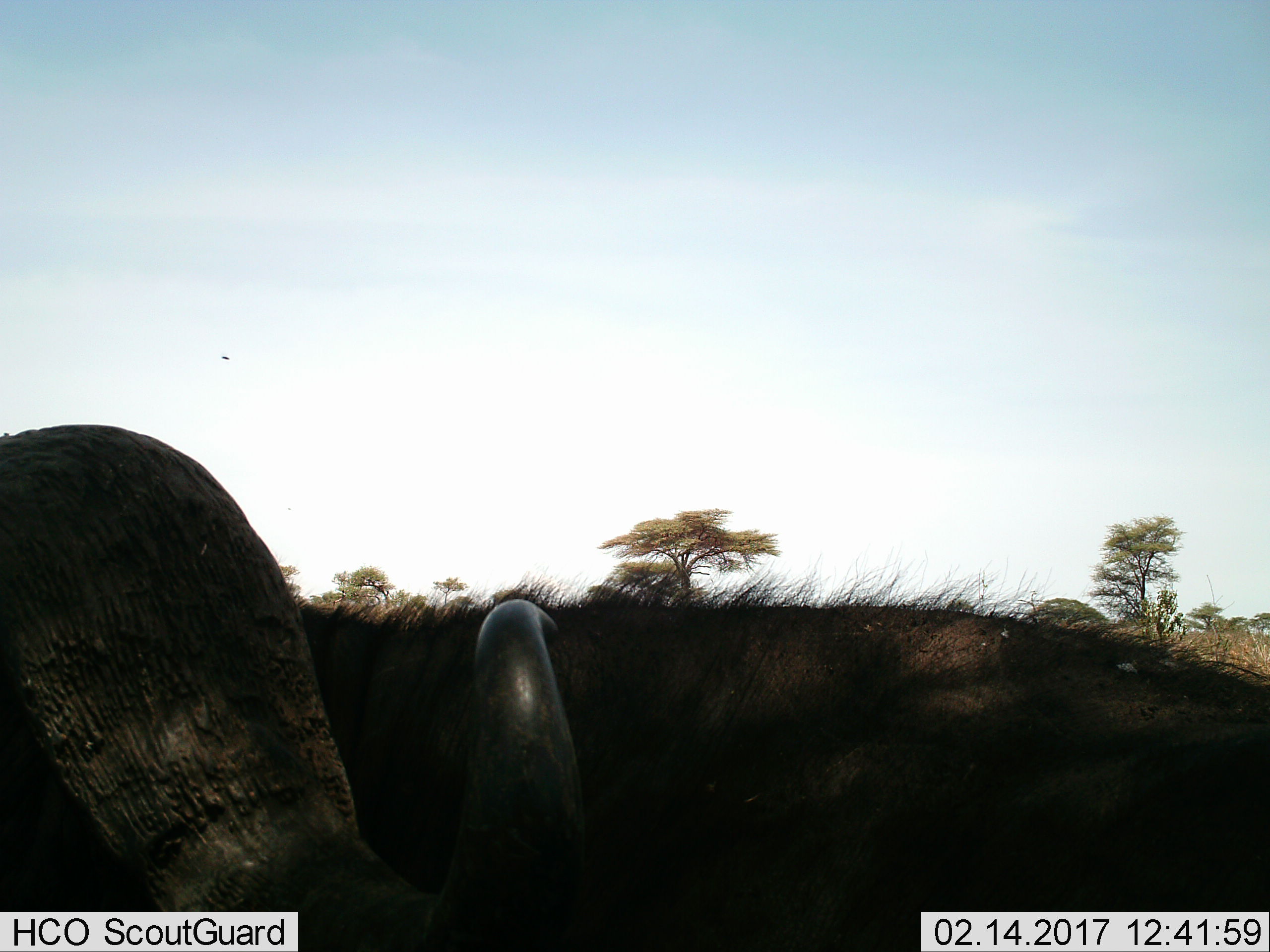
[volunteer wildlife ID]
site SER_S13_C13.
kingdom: Animalia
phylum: Chordata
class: Mammalia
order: Artiodactyla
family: Bovidae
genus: Syncerus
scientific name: Syncerus caffer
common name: african buffalo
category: buffalo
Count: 1.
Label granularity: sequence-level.